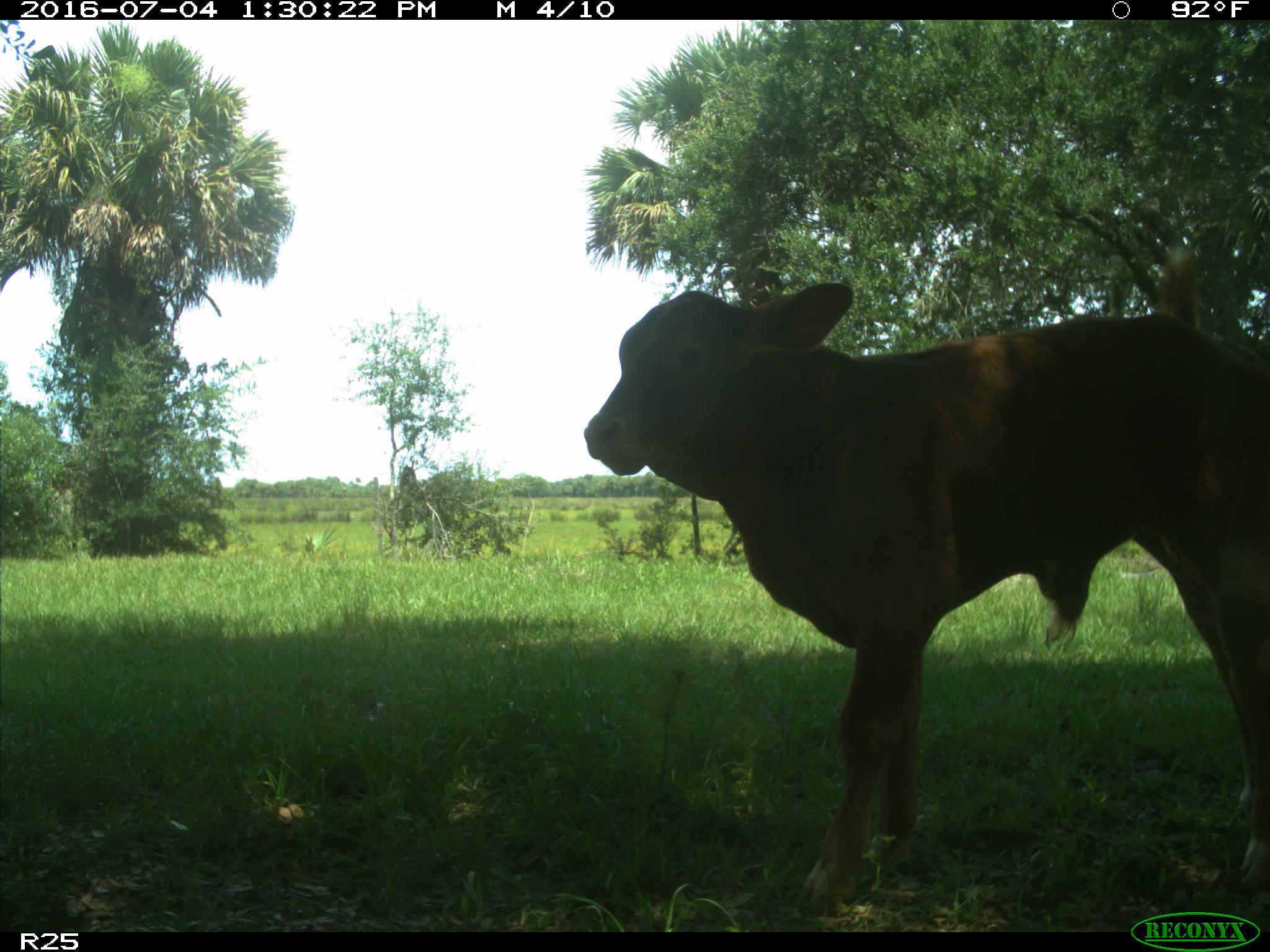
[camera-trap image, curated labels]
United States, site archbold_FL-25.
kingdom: Animalia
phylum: Chordata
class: Mammalia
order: Artiodactyla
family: Bovidae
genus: Bos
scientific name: Bos taurus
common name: domestic cow